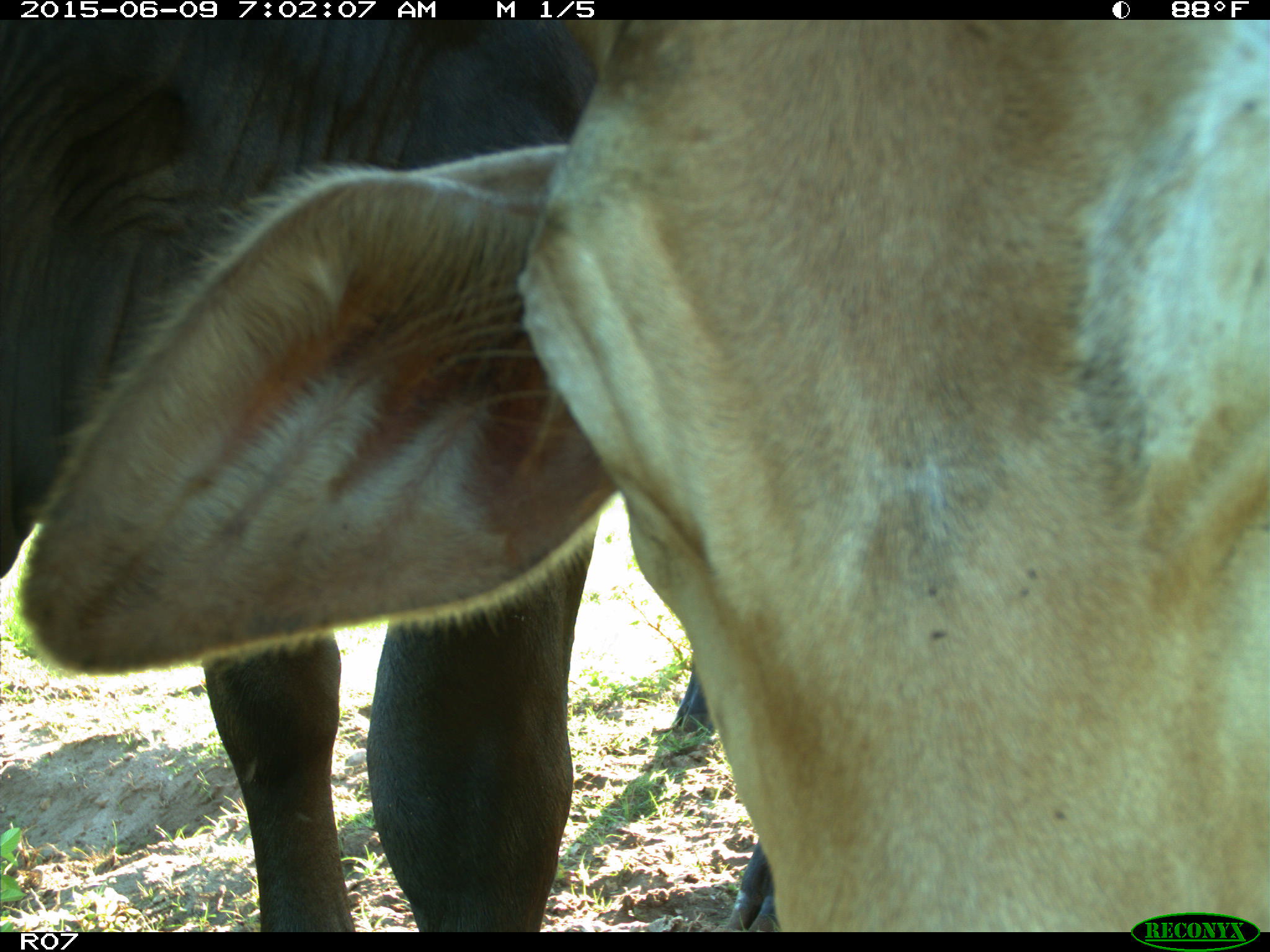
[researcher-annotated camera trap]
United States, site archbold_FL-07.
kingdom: Animalia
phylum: Chordata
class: Mammalia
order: Artiodactyla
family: Bovidae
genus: Bos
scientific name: Bos taurus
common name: domestic cow